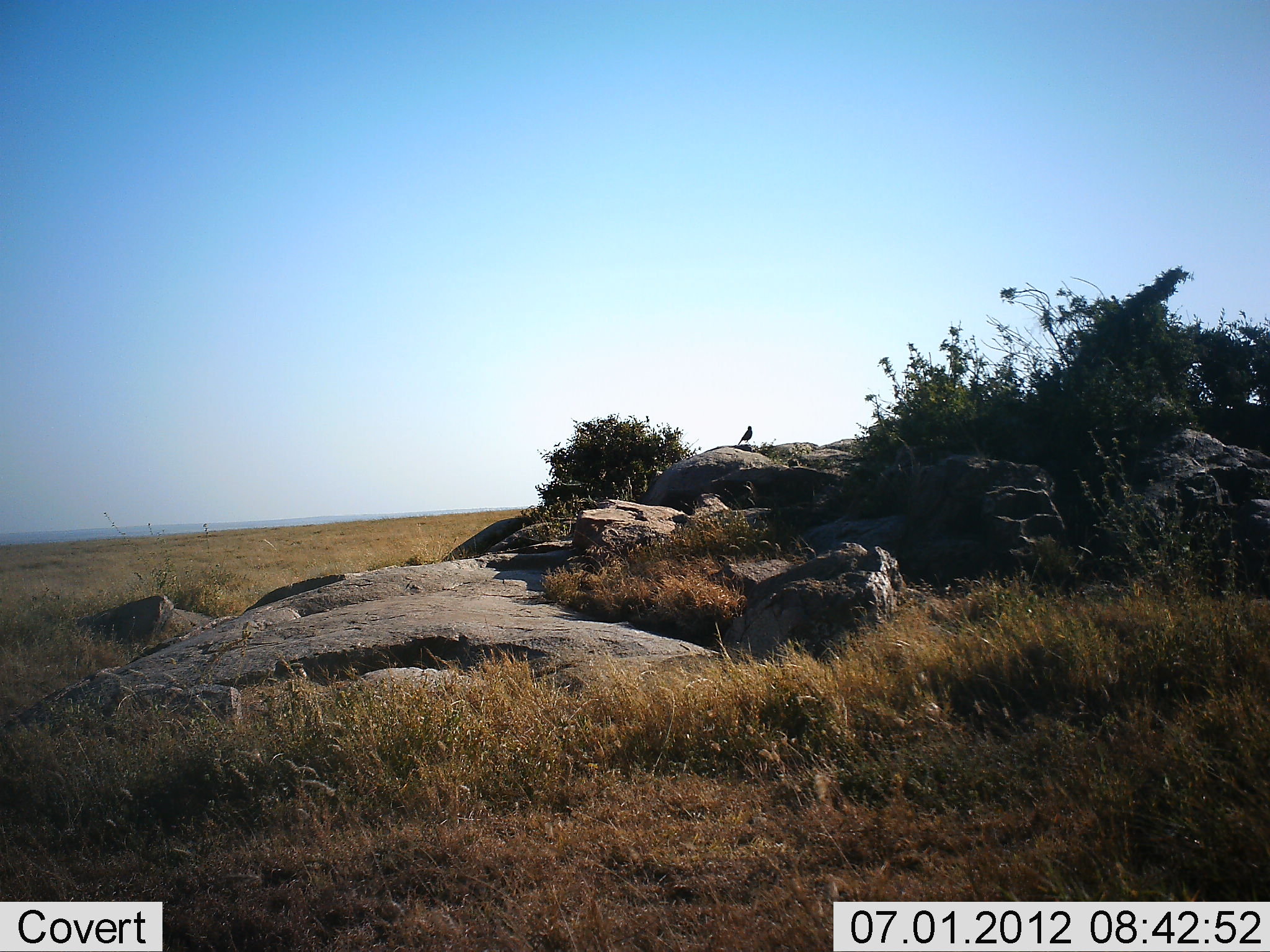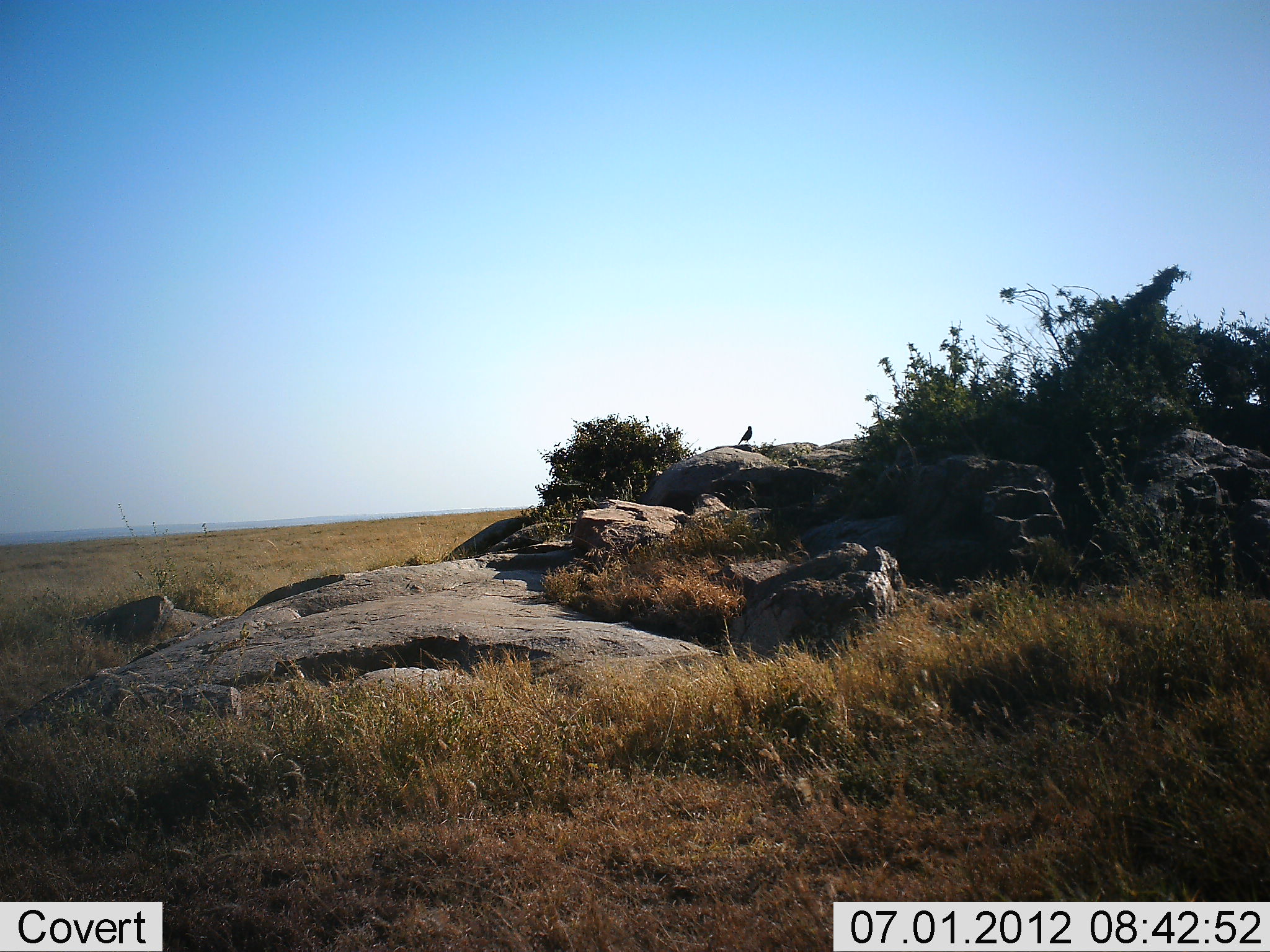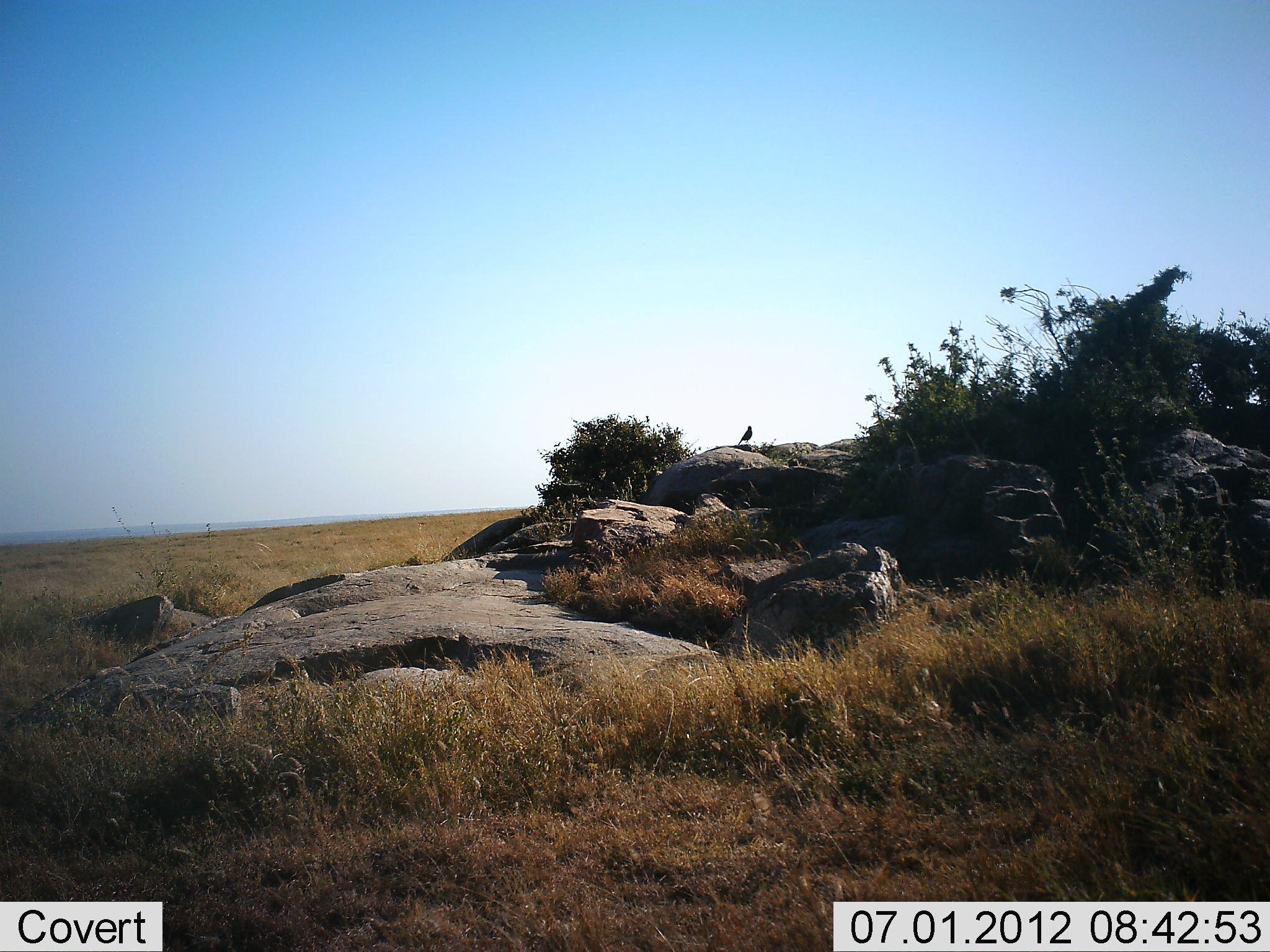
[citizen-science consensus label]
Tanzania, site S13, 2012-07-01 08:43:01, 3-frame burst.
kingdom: Animalia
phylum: Chordata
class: Aves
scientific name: Aves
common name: bird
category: otherbird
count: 1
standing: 100%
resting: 0%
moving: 0%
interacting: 0%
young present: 0%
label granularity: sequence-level